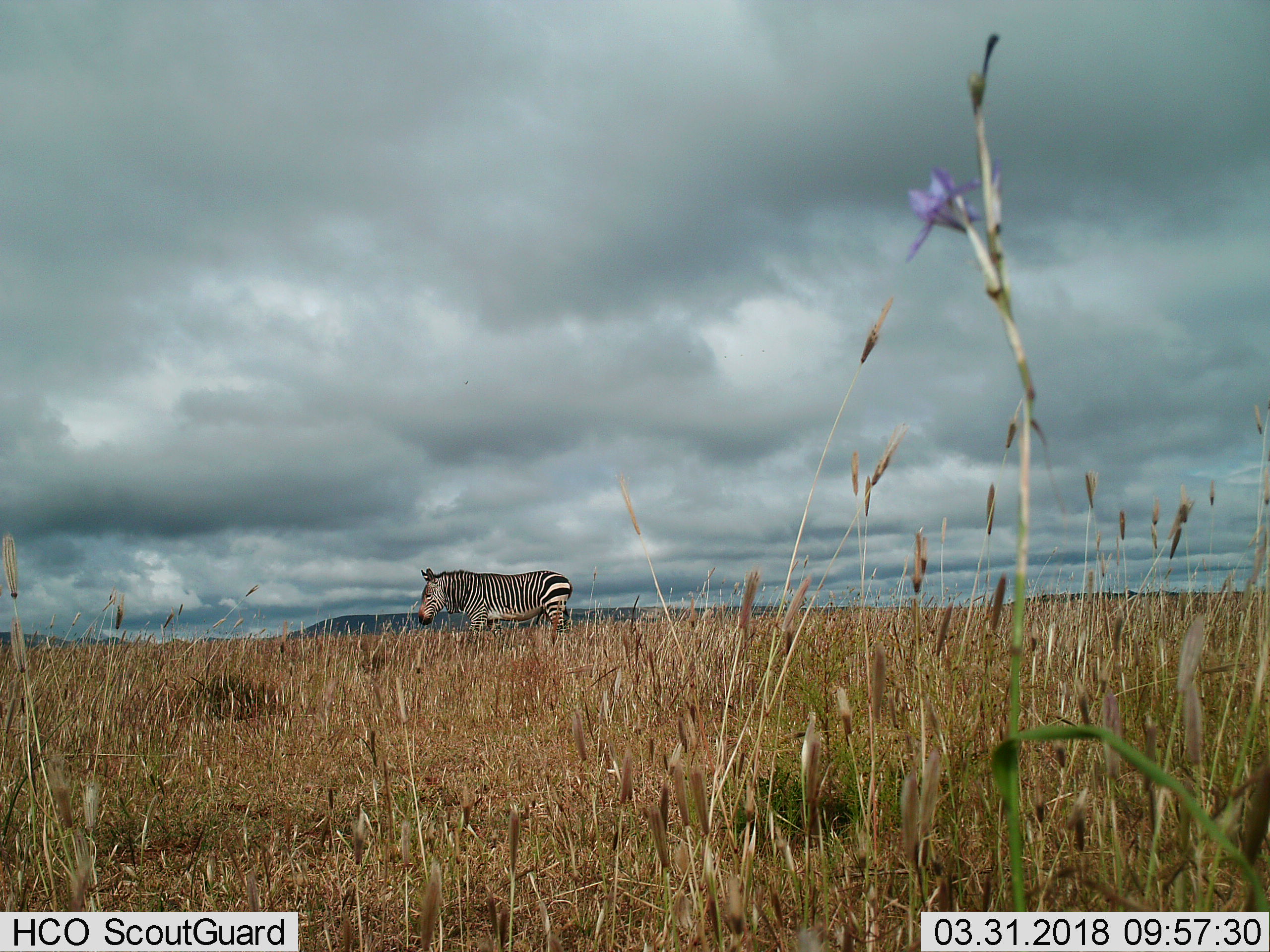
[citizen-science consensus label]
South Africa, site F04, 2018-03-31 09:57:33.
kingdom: Animalia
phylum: Chordata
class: Mammalia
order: Perissodactyla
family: Equidae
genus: Equus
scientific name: Equus zebra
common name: mountain zebra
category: zebramountain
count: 1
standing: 57%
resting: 0%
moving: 29%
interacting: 0%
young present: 0%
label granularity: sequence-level